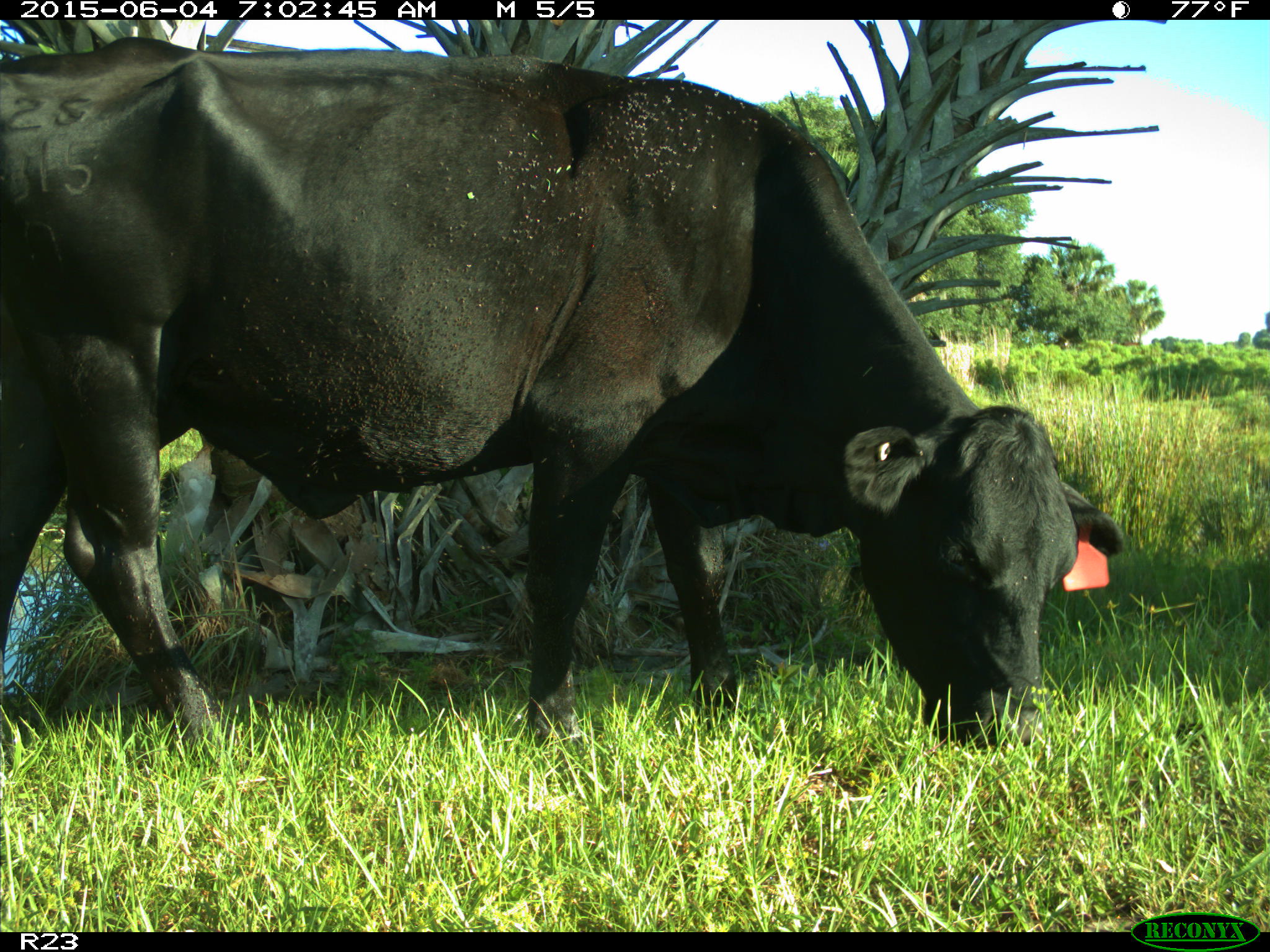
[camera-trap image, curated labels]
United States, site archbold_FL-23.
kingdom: Animalia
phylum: Chordata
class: Mammalia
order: Artiodactyla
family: Bovidae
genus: Bos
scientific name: Bos taurus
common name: domestic cow